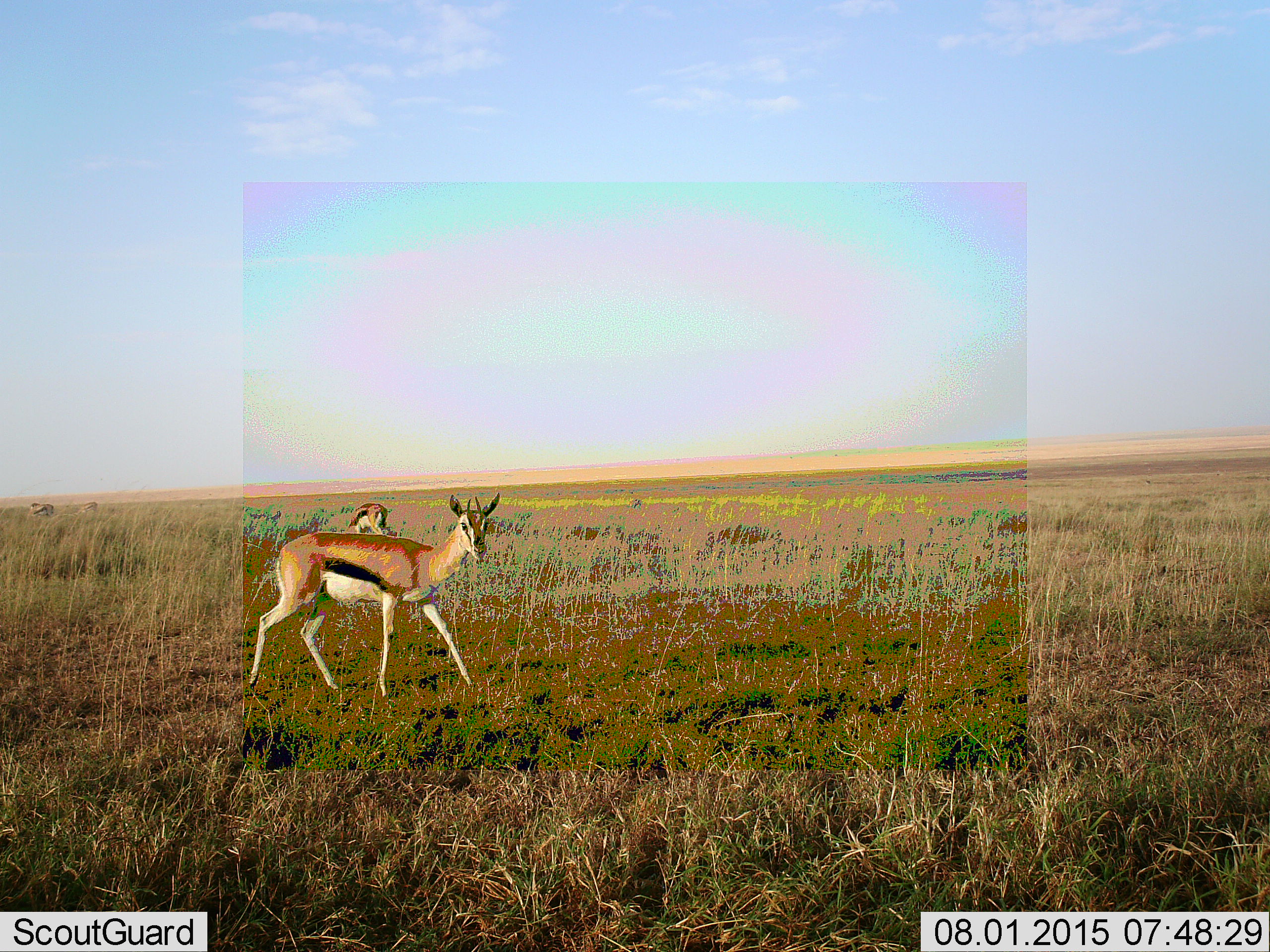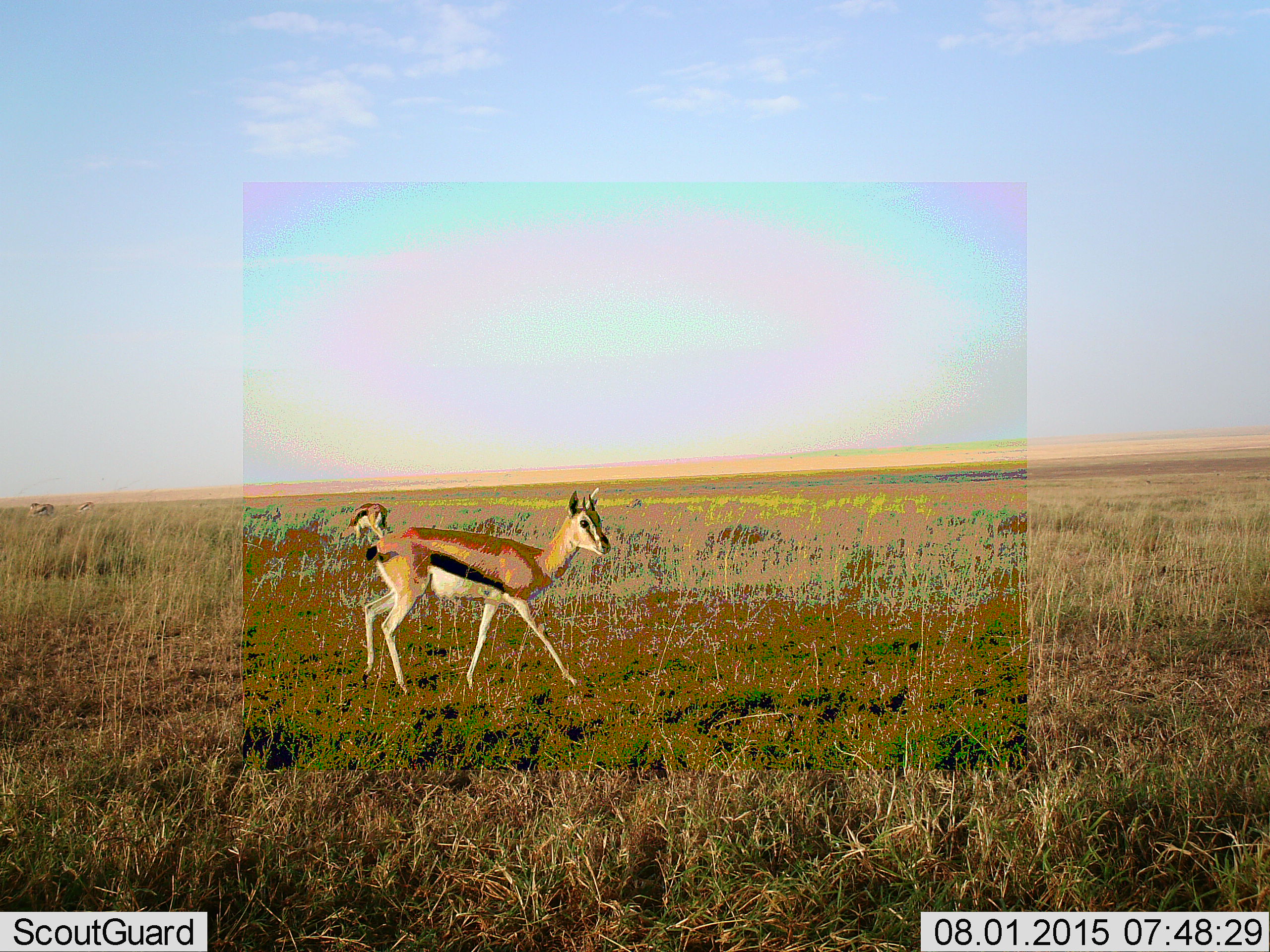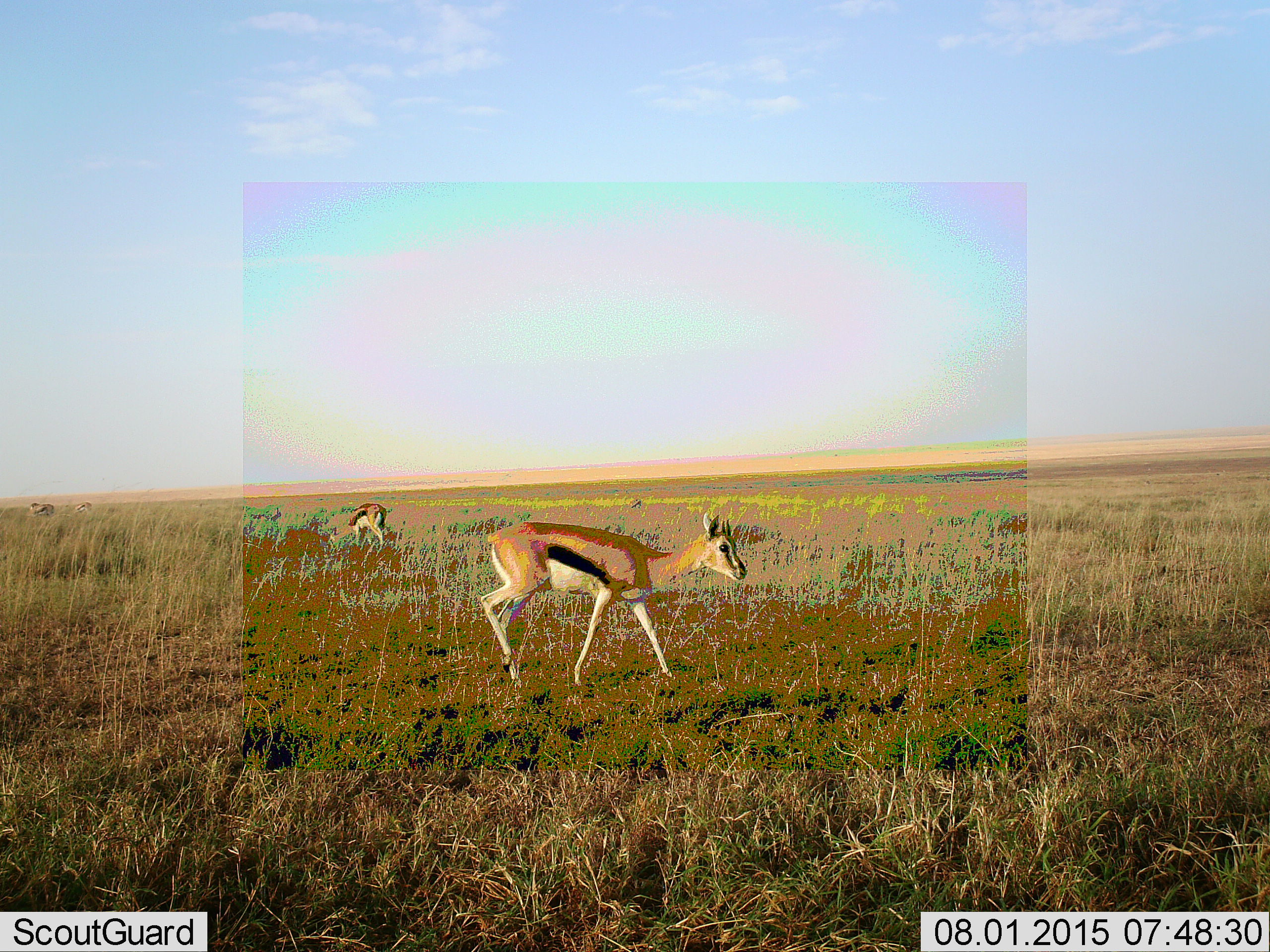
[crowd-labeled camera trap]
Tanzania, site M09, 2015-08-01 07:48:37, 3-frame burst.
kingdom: Animalia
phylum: Chordata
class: Mammalia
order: Artiodactyla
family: Bovidae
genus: Eudorcas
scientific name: Eudorcas thomsonii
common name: thomson's gazelle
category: gazellethomsons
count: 4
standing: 22%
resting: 0%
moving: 89%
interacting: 0%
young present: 0%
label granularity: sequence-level